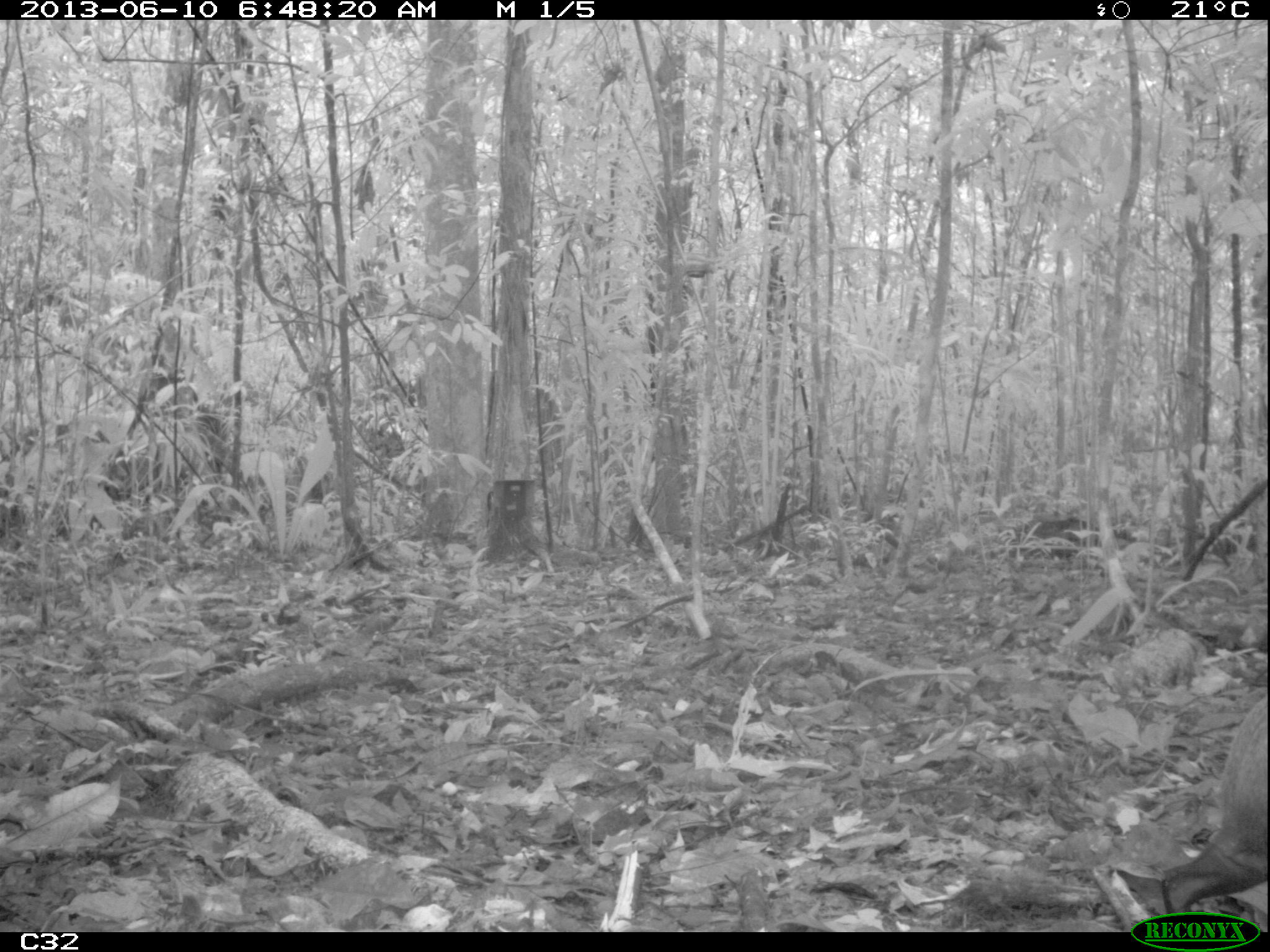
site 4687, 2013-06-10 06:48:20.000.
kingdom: Animalia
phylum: Chordata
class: Mammalia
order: Rodentia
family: Dasyproctidae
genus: Dasyprocta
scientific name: Dasyprocta leporina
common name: red-rumped agouti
Dasyprocta leporina (red-rumped agouti), count 1.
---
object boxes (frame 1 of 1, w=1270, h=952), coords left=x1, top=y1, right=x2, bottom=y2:
dasyprocta leporina: left=1154, top=690, right=1267, bottom=914